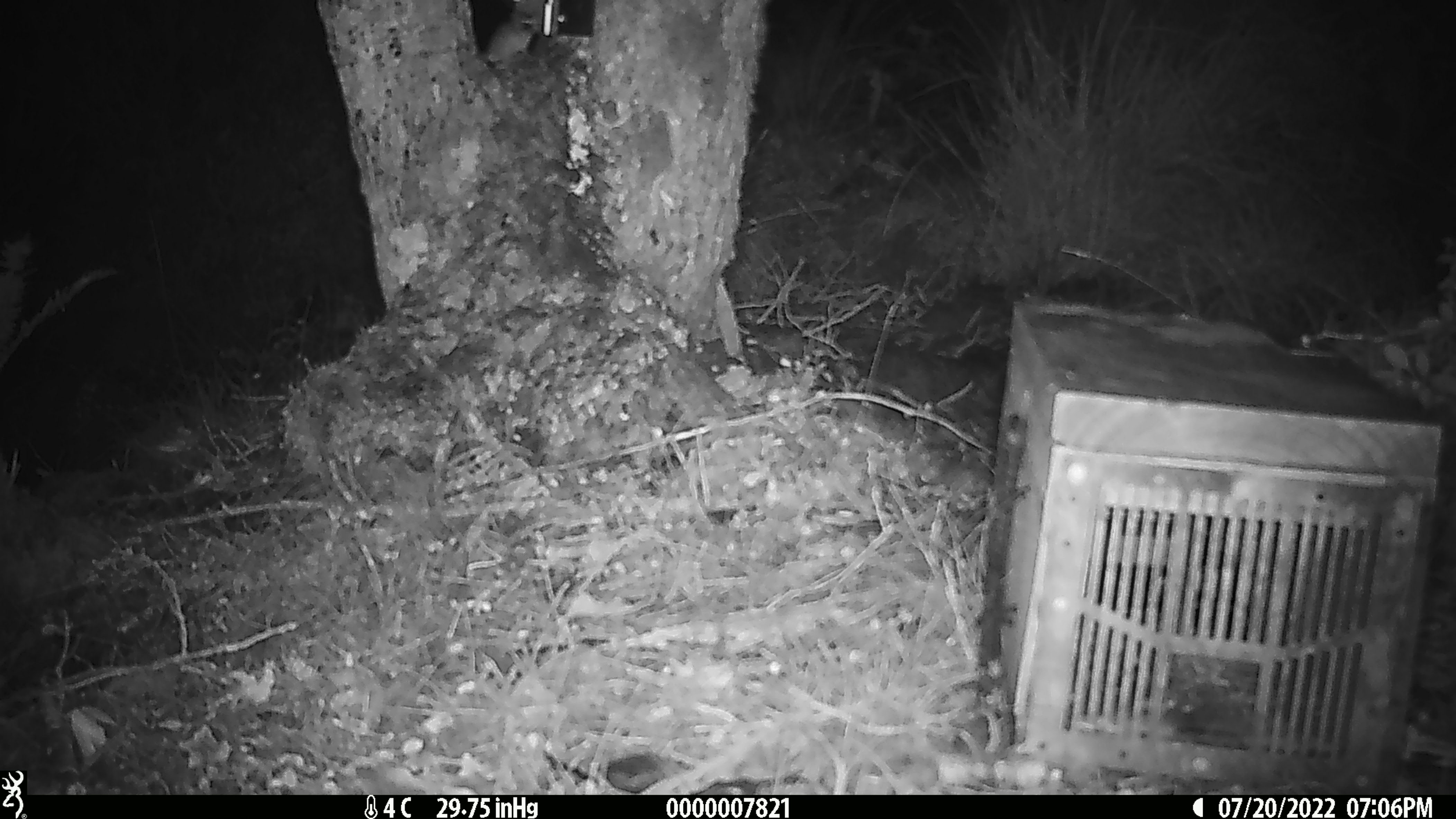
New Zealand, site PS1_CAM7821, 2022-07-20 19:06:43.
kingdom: Animalia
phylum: Chordata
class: Mammalia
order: Rodentia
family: Muridae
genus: Mus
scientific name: Mus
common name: mouse